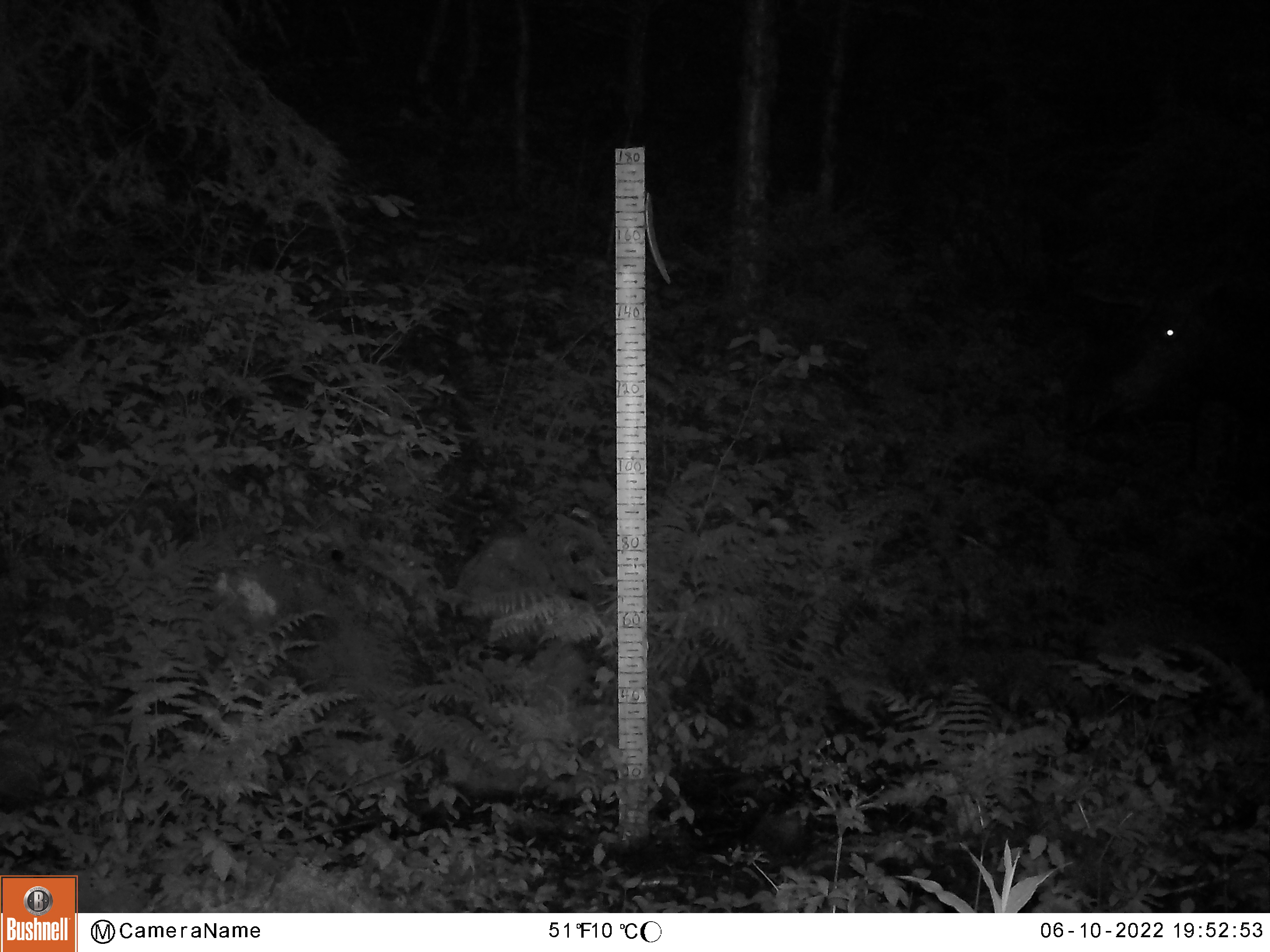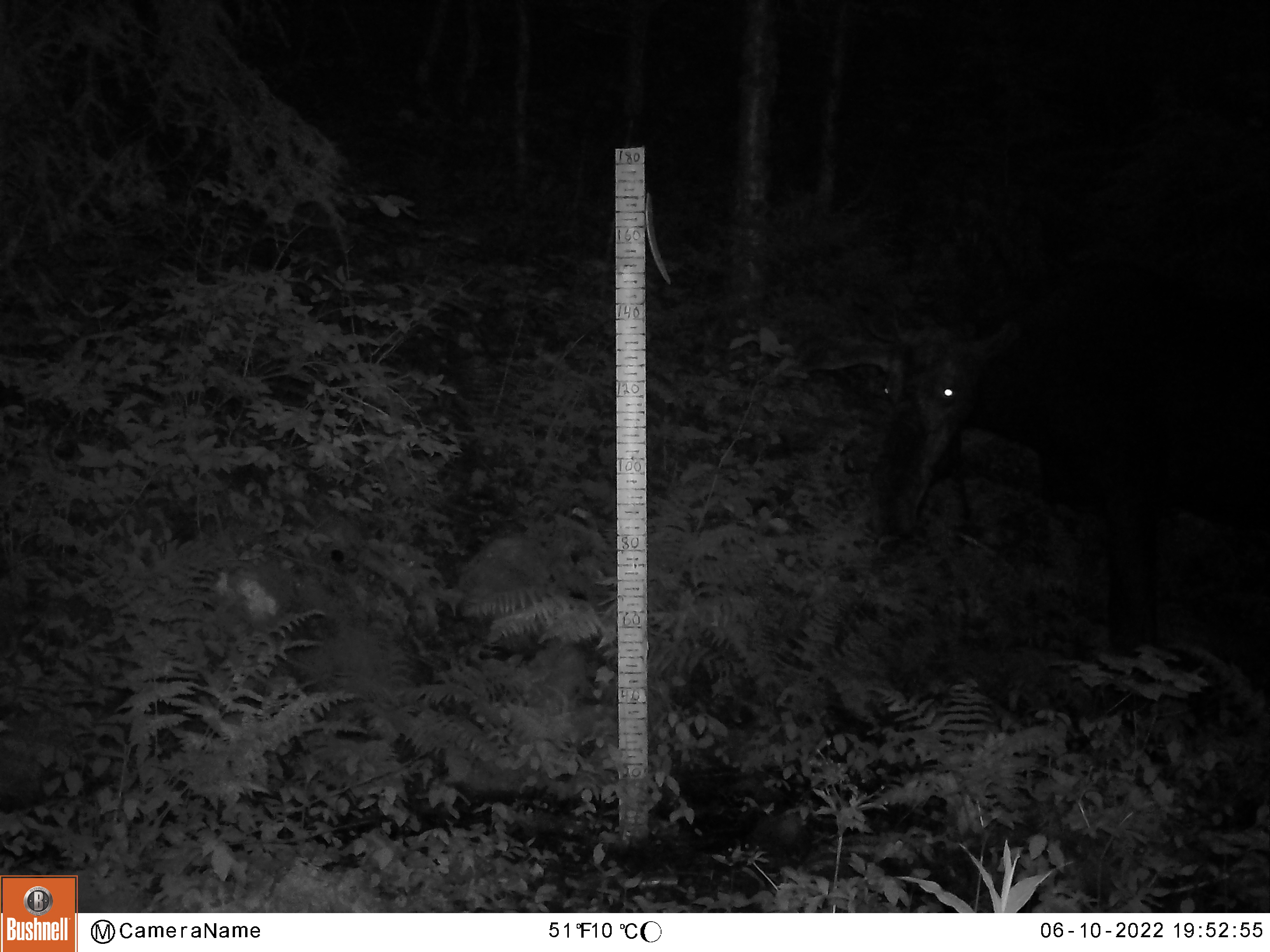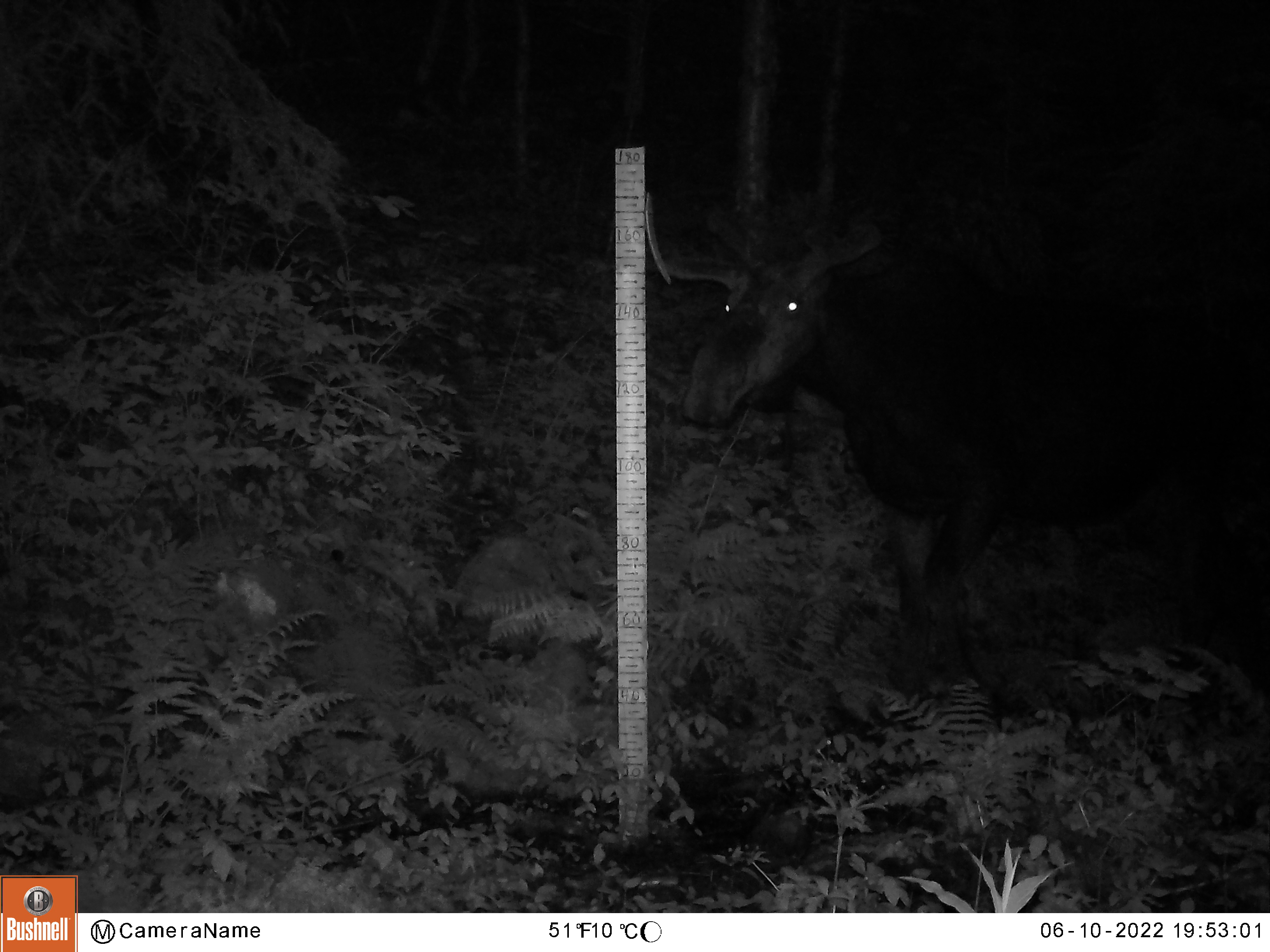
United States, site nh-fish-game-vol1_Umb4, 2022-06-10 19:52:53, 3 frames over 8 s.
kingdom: Animalia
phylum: Chordata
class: Mammalia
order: Artiodactyla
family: Cervidae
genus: Alces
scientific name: Alces alces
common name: moose